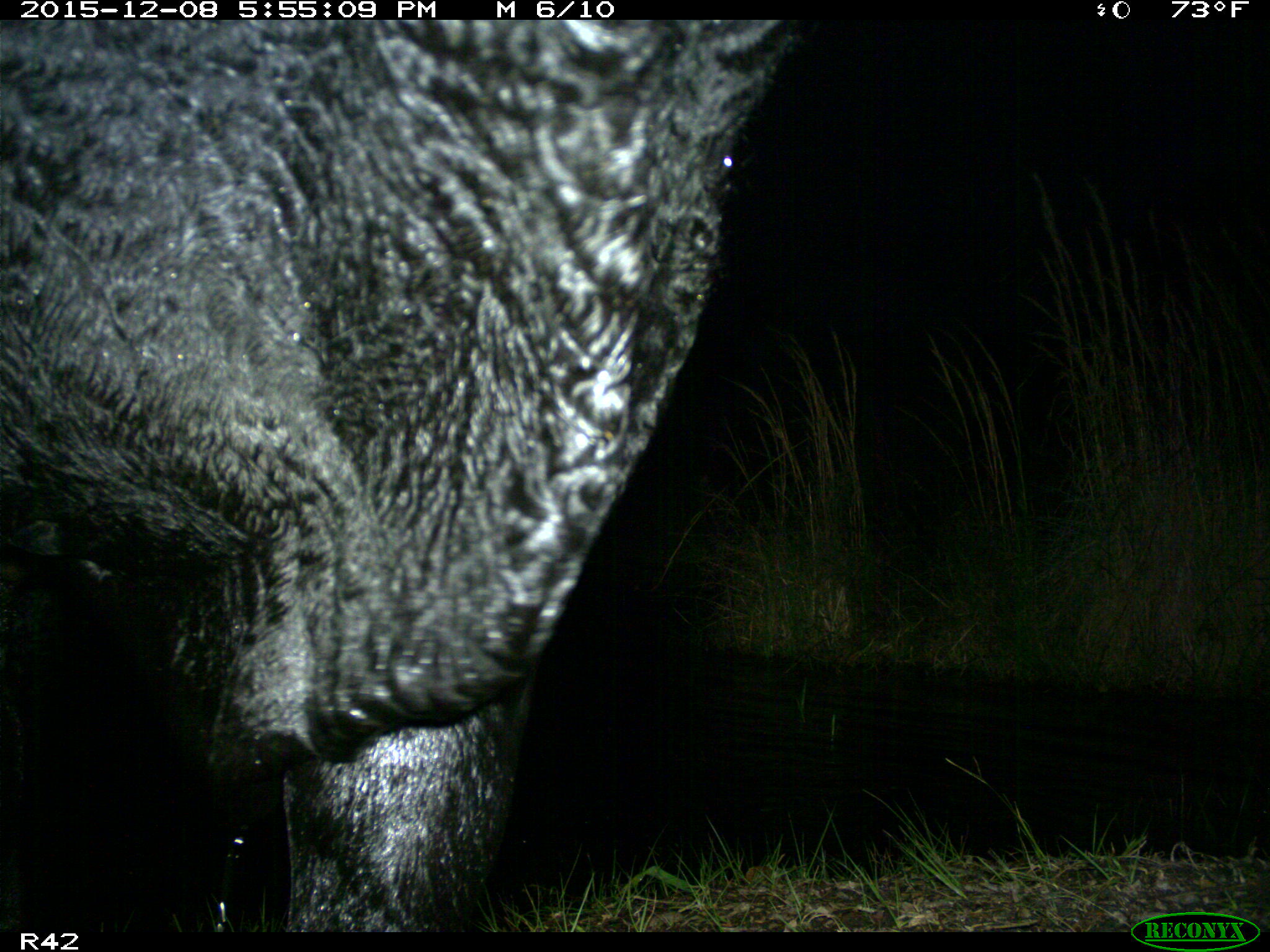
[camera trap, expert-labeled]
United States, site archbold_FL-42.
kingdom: Animalia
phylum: Chordata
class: Mammalia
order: Artiodactyla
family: Bovidae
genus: Bos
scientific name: Bos taurus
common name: domestic cow